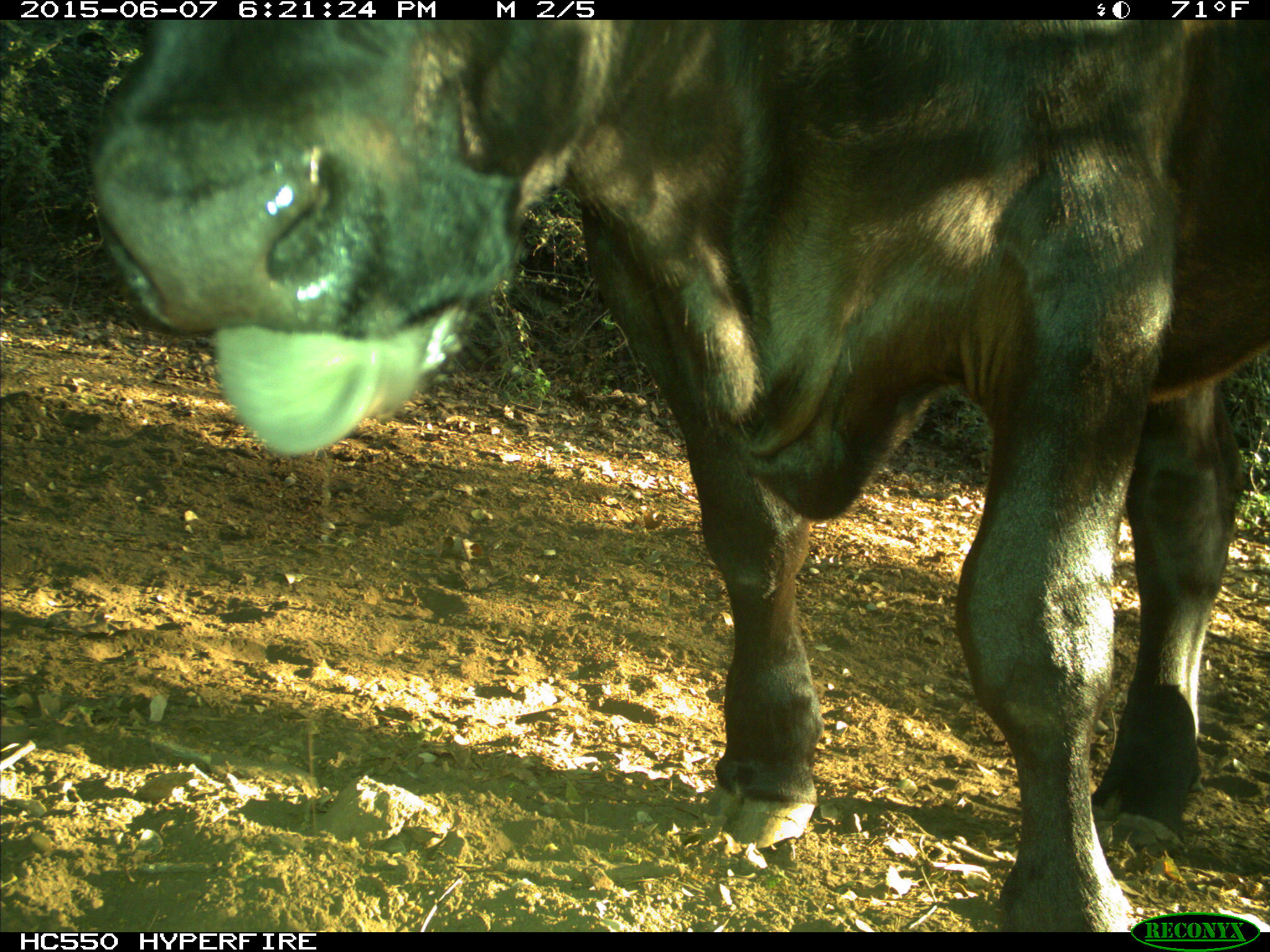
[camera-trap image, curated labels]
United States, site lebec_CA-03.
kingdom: Animalia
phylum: Chordata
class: Mammalia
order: Artiodactyla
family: Bovidae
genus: Bos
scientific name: Bos taurus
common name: domestic cow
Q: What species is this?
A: Bos taurus (domestic cow).